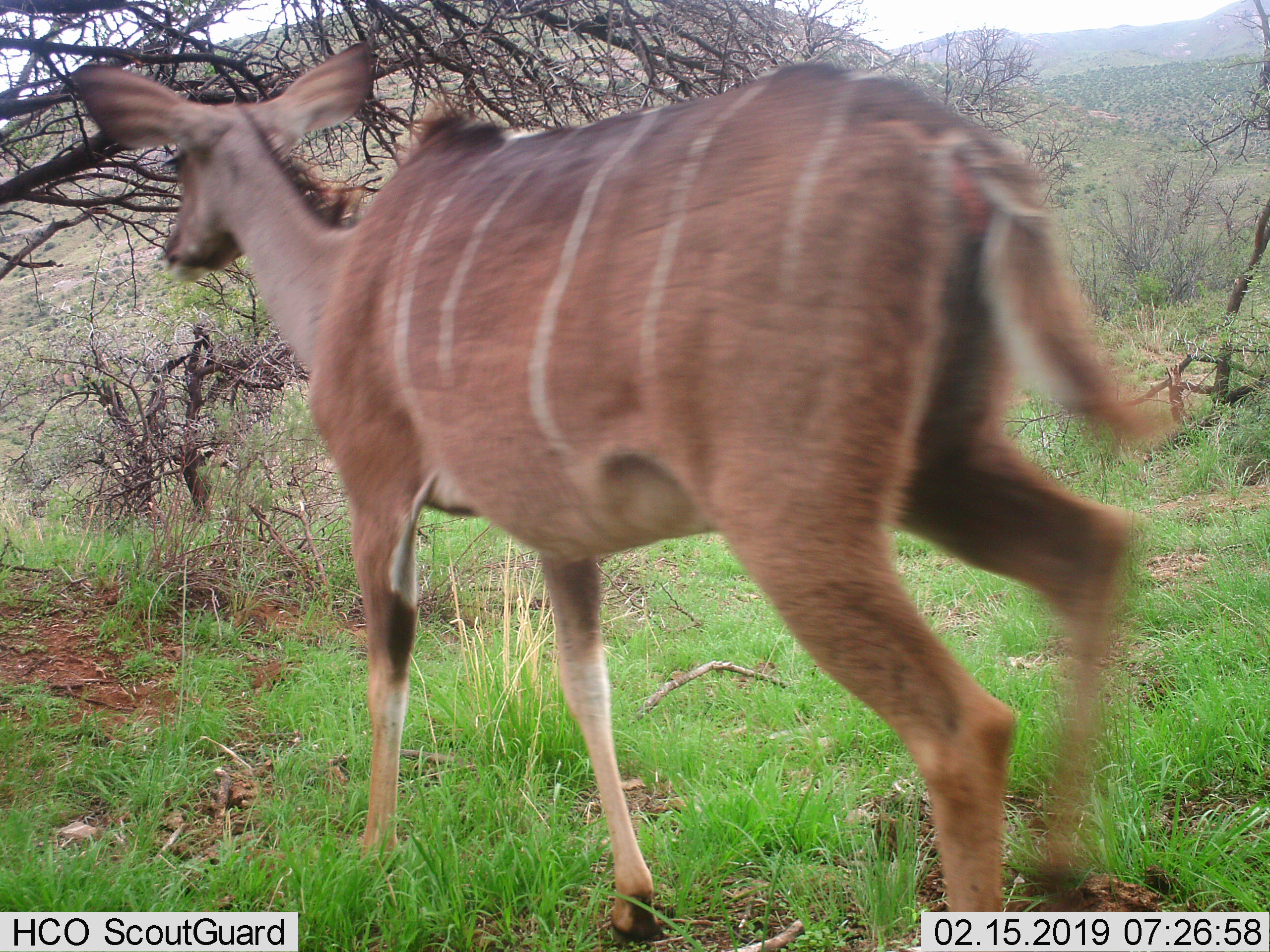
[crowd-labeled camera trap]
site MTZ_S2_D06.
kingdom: Animalia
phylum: Chordata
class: Mammalia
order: Artiodactyla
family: Bovidae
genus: Tragelaphus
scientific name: Tragelaphus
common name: kudu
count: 1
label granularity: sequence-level